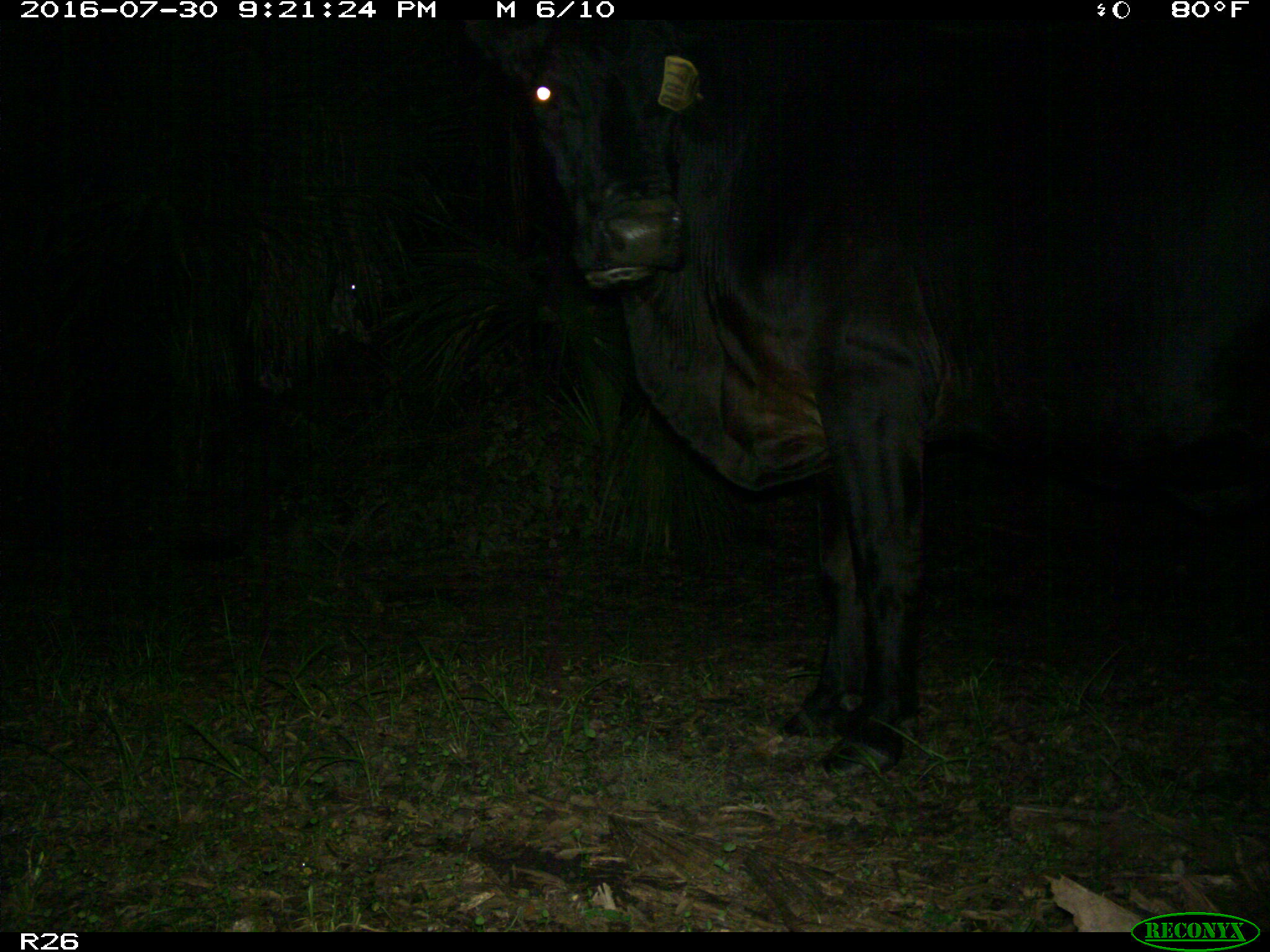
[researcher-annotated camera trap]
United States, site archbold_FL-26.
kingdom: Animalia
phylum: Chordata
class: Mammalia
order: Artiodactyla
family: Bovidae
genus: Bos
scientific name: Bos taurus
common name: domestic cow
Bos taurus (domestic cow).